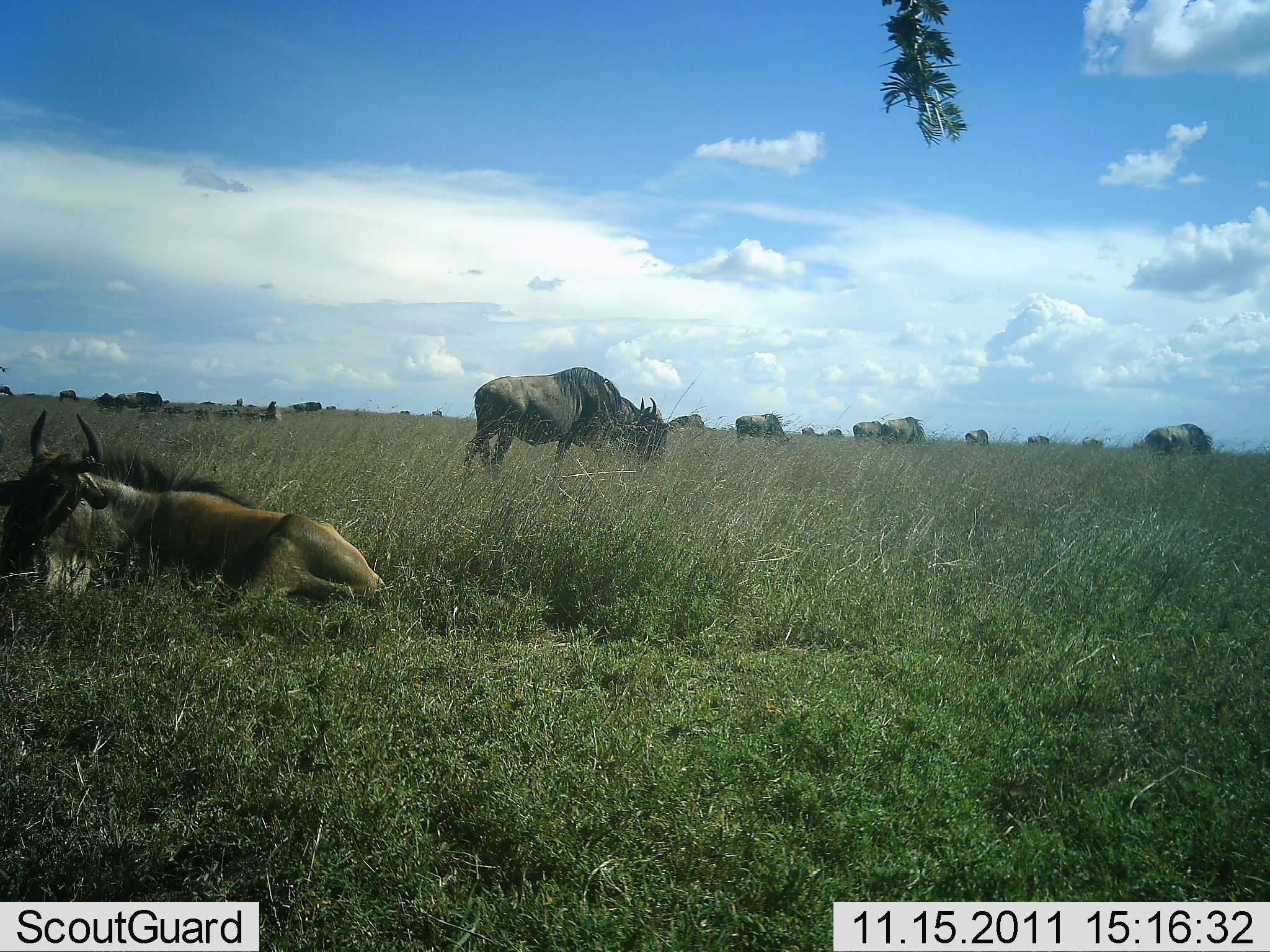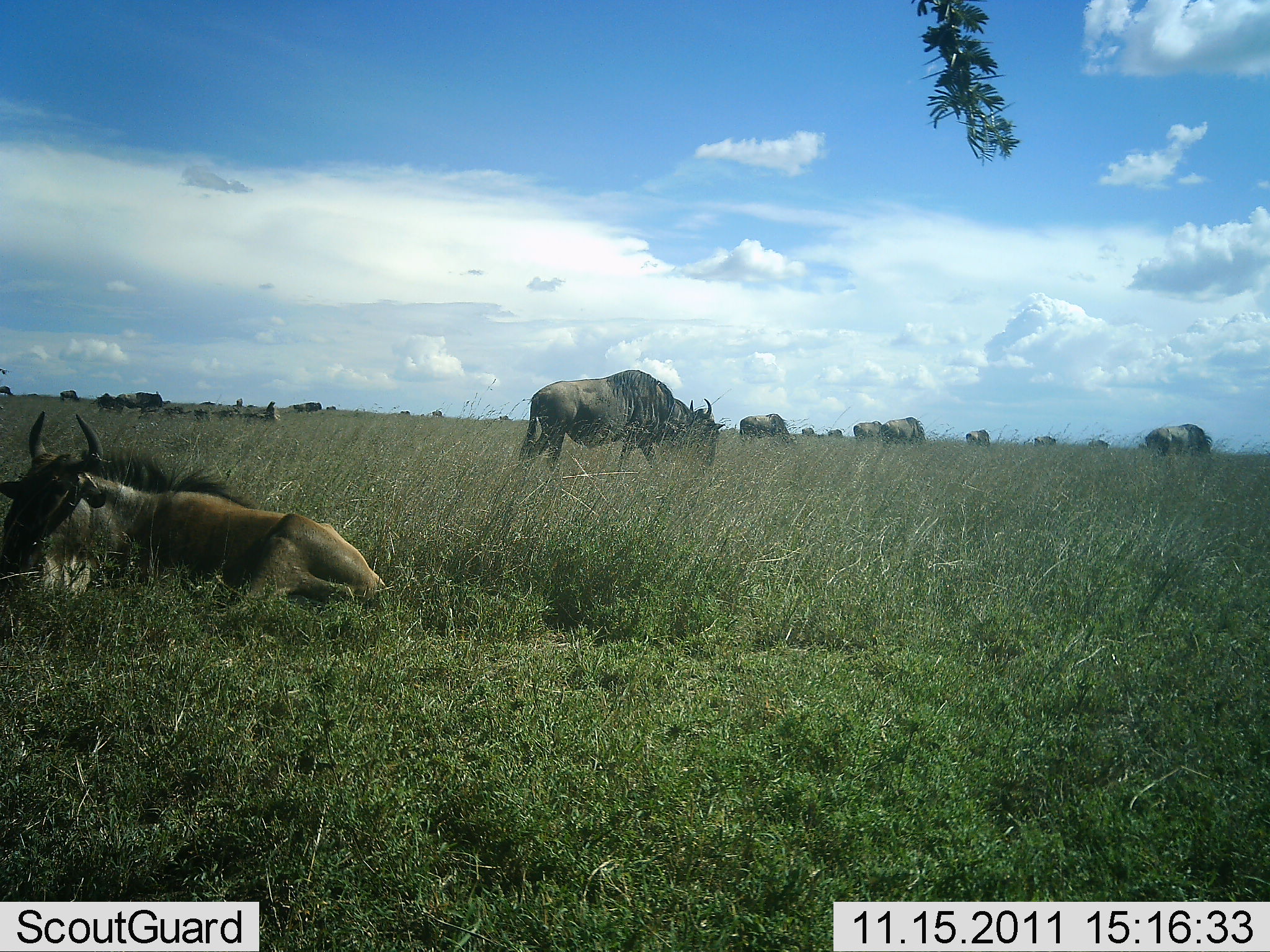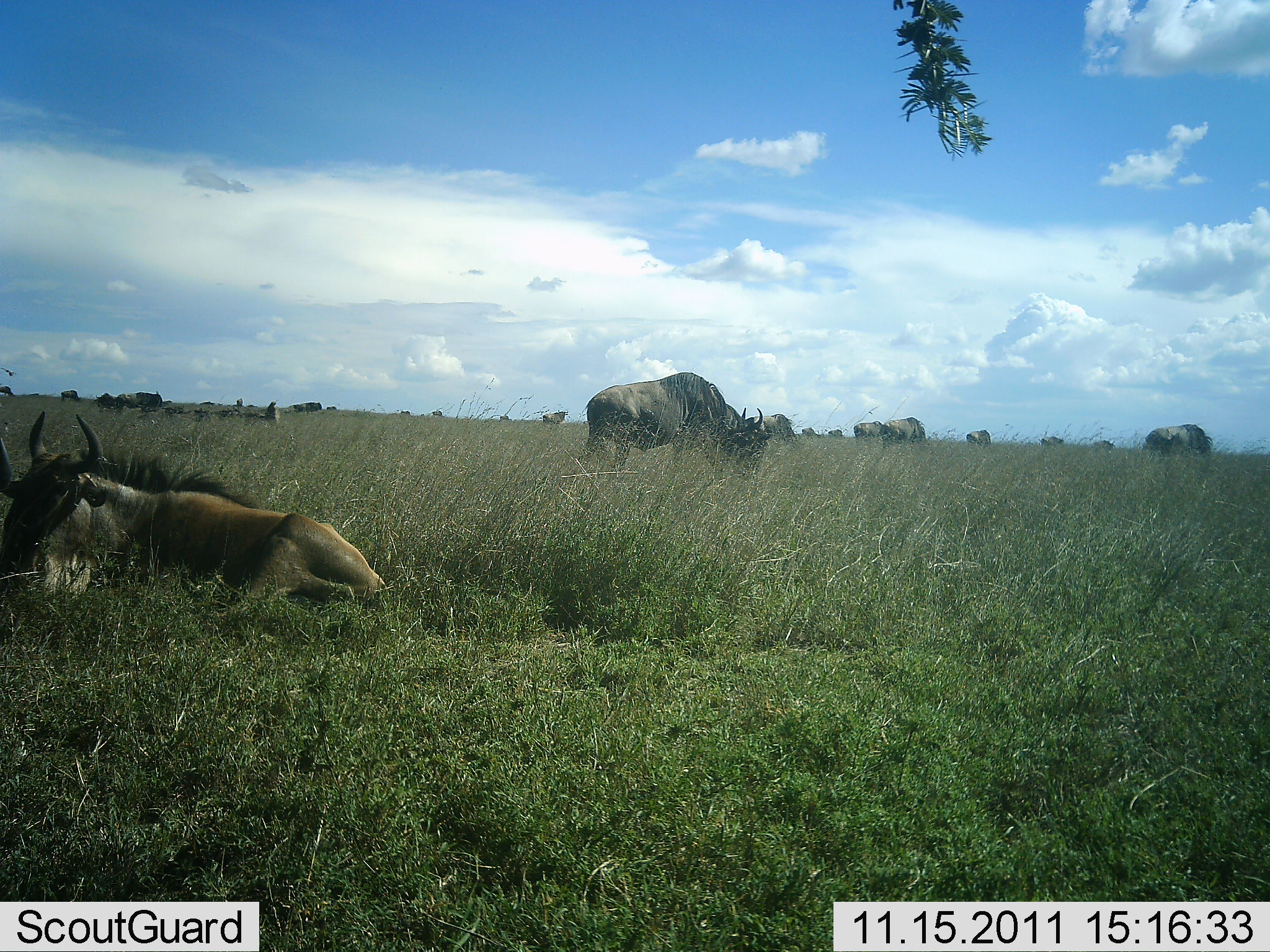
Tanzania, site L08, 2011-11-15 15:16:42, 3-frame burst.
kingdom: Animalia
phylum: Chordata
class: Mammalia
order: Artiodactyla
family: Bovidae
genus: Connochaetes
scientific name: Connochaetes taurinus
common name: blue wildebeest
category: wildebeest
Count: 11-50.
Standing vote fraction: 62%.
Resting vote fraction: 100%.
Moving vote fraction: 62%.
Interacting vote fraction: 0%.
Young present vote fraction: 0%.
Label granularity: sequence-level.